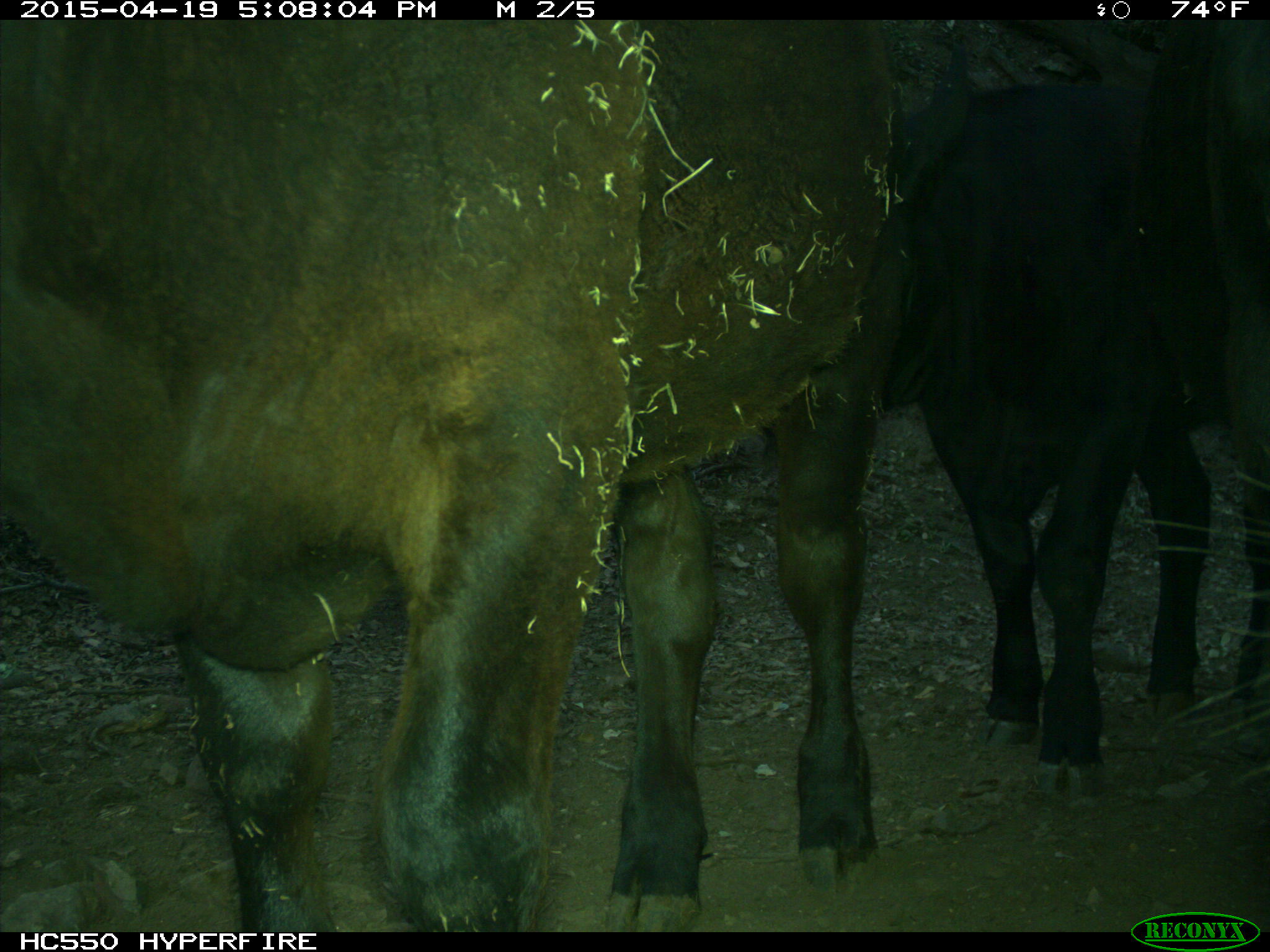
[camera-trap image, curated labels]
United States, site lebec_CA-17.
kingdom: Animalia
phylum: Chordata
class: Mammalia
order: Artiodactyla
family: Bovidae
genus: Bos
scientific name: Bos taurus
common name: domestic cow